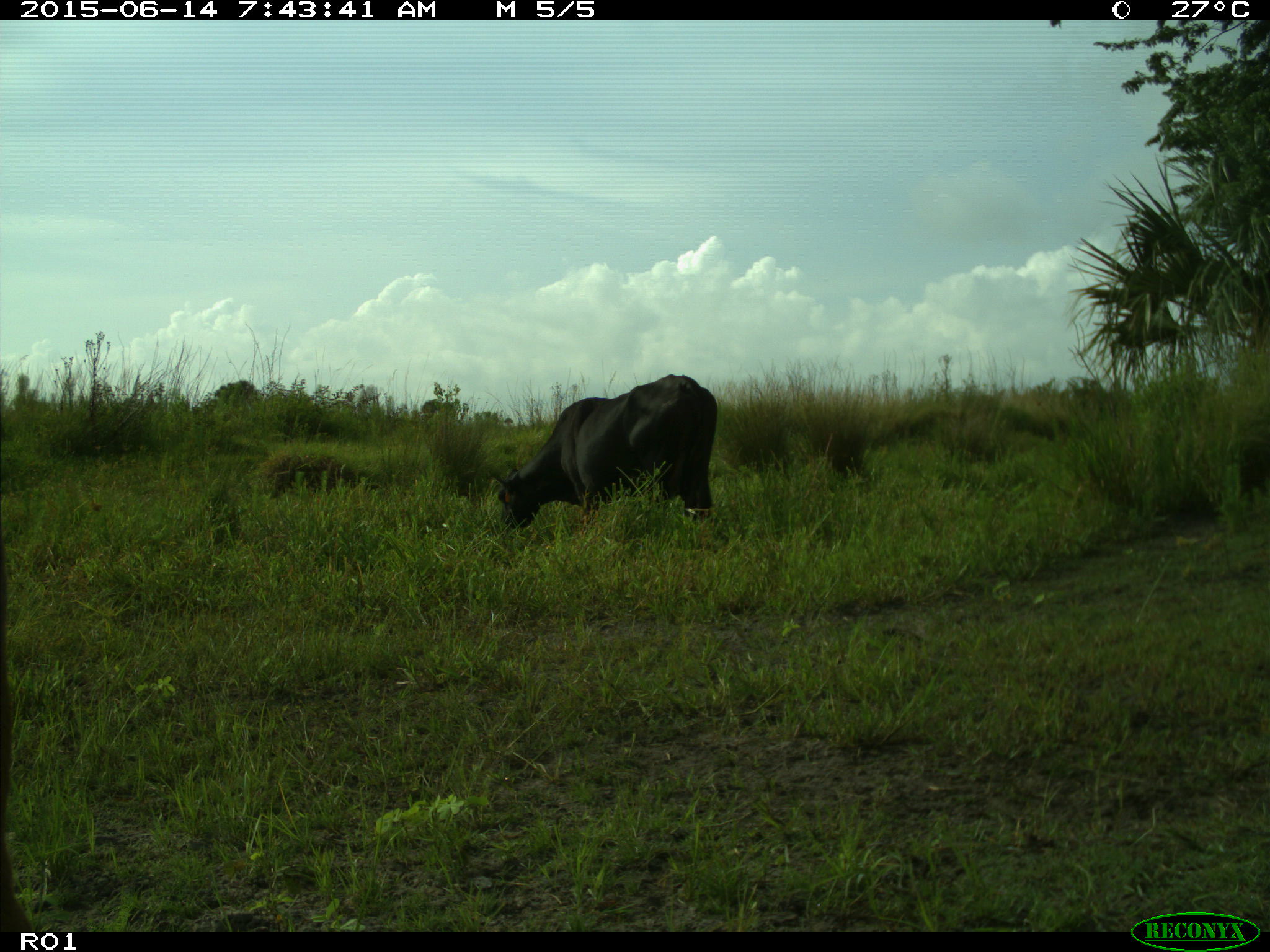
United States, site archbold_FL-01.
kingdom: Animalia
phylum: Chordata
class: Mammalia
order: Artiodactyla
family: Bovidae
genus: Bos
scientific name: Bos taurus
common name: domestic cow